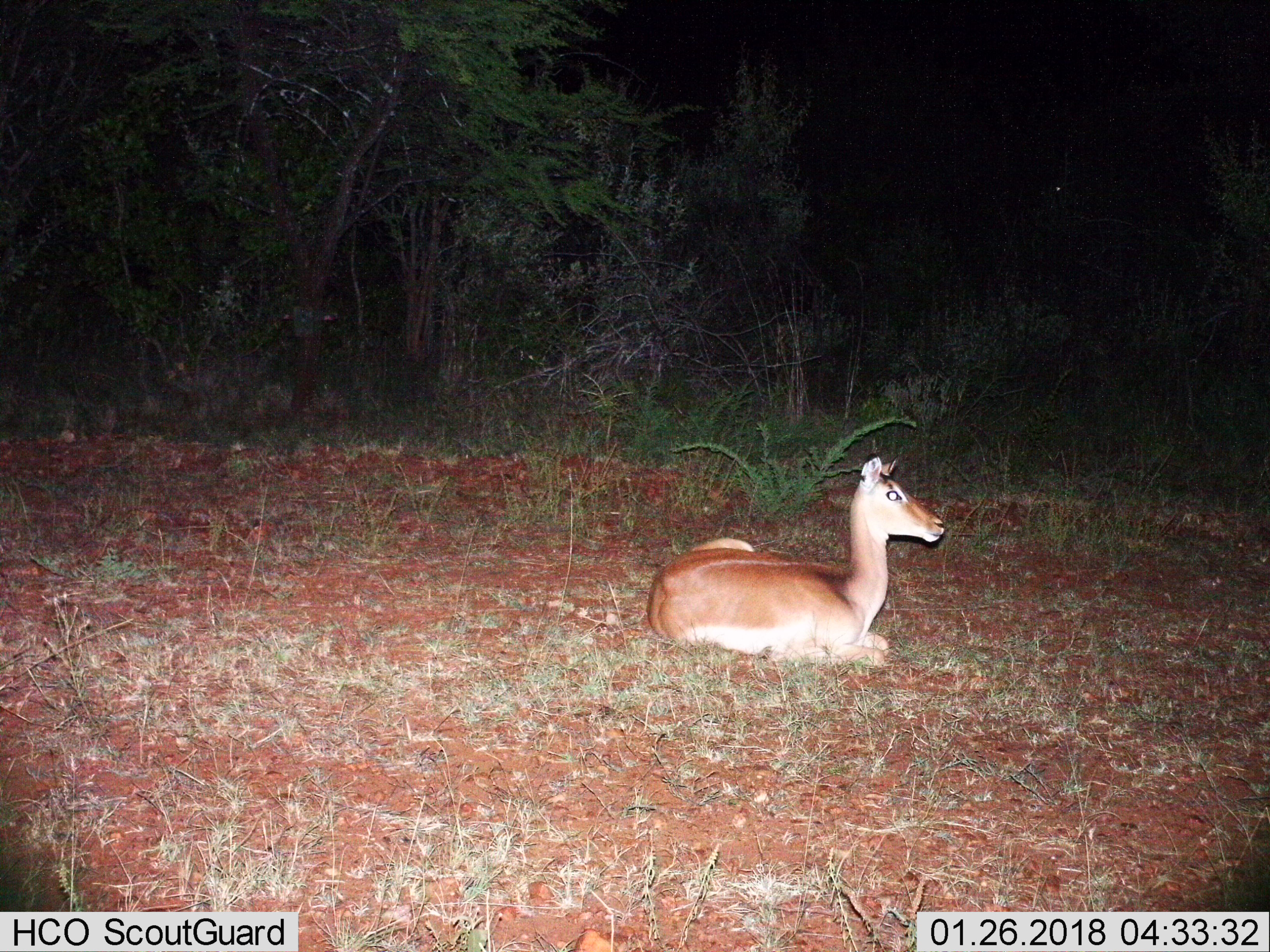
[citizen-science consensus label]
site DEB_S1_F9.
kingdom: Animalia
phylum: Chordata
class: Mammalia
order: Artiodactyla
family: Bovidae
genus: Aepyceros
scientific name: Aepyceros melampus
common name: impala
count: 1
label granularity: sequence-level